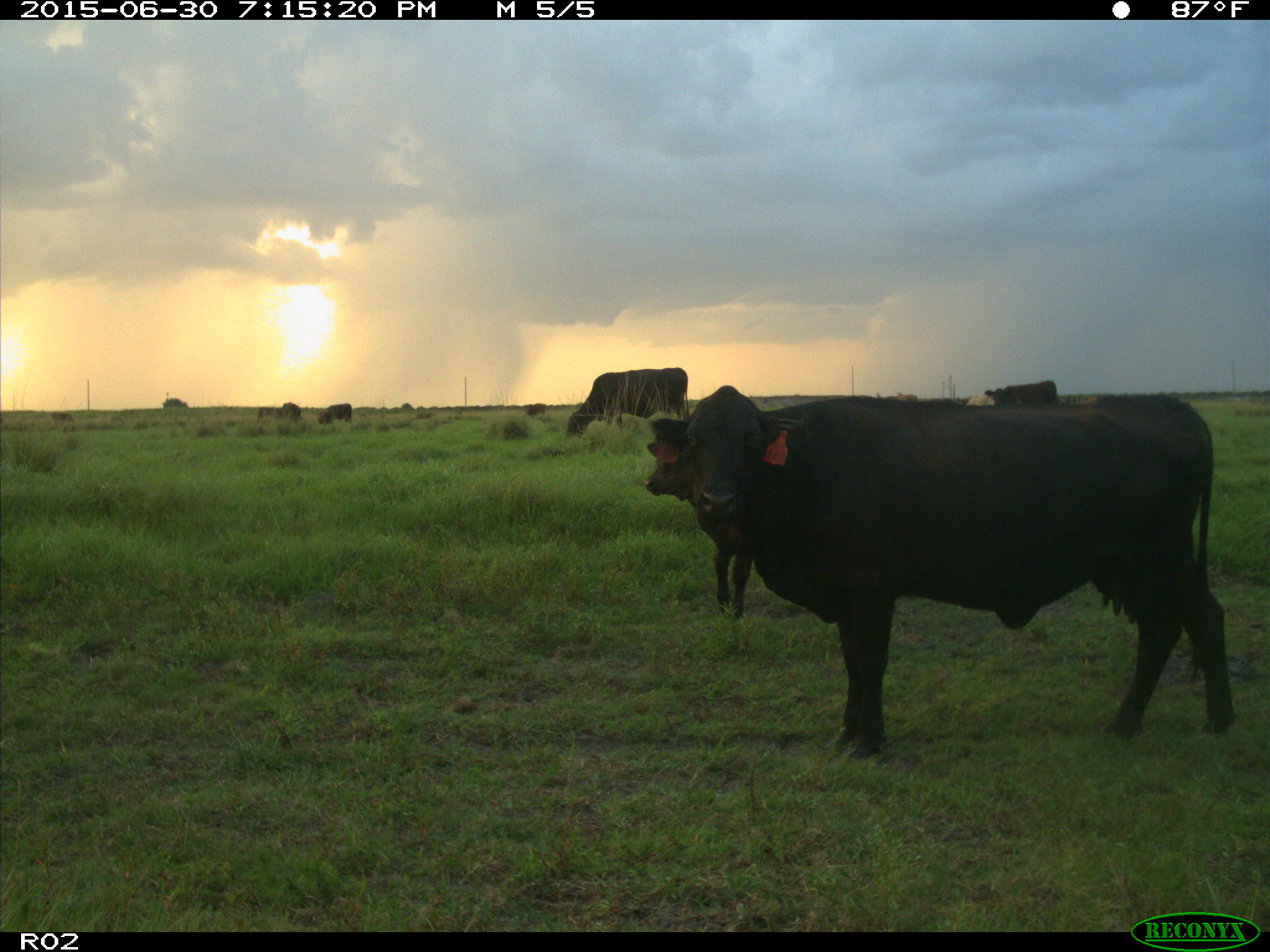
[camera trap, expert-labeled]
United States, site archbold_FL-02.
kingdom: Animalia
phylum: Chordata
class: Mammalia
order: Artiodactyla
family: Bovidae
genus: Bos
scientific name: Bos taurus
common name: domestic cow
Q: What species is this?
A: Bos taurus (domestic cow).